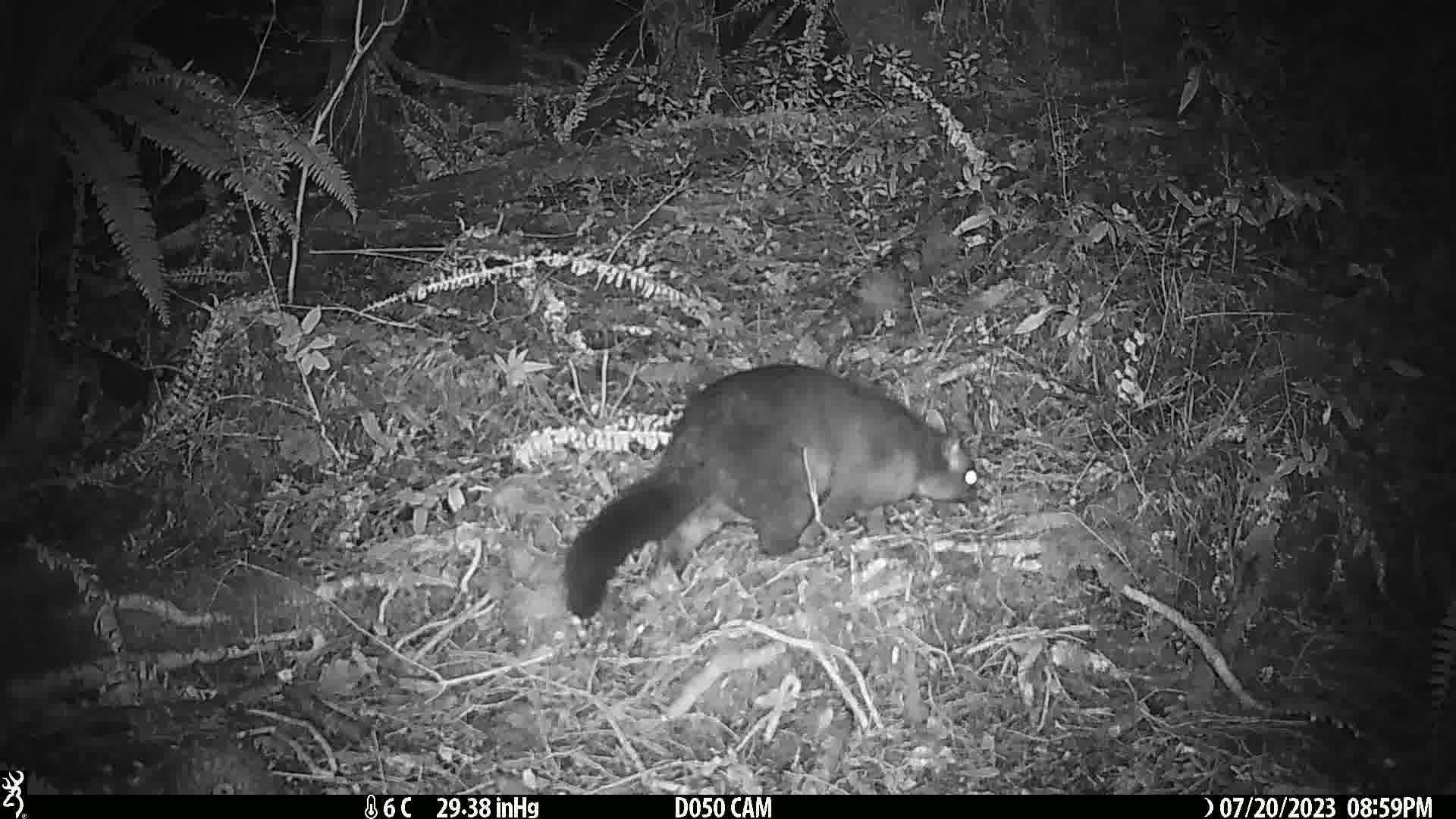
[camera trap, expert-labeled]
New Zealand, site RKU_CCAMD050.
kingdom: Animalia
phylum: Chordata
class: Mammalia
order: Diprotodontia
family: Phalangeridae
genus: Trichosurus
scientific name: Trichosurus vulpecula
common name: common brushtail possum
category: possum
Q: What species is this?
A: Possum (common brushtail possum) (Trichosurus vulpecula).